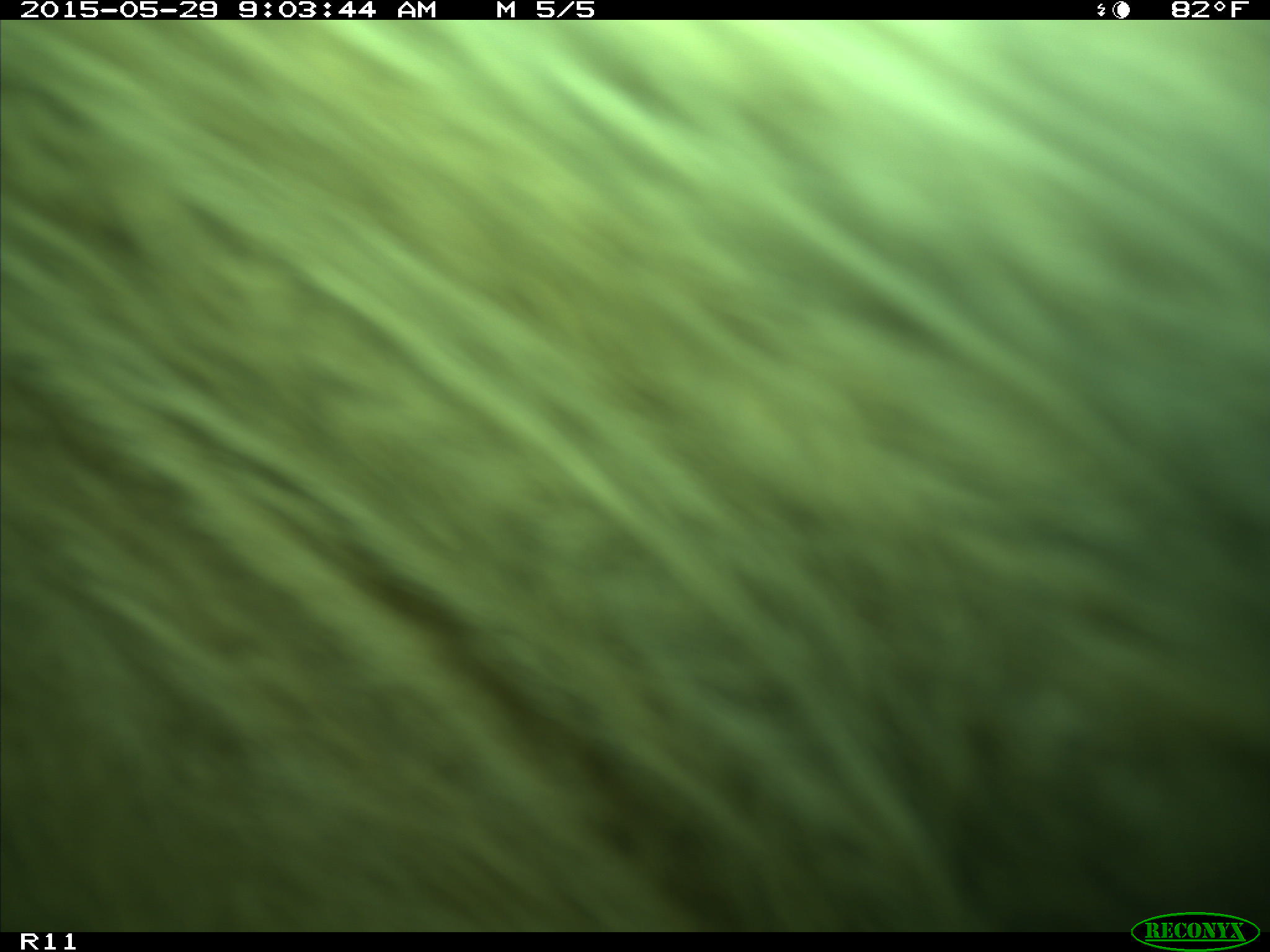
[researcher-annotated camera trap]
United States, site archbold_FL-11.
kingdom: Animalia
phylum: Chordata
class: Mammalia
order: Artiodactyla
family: Bovidae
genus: Bos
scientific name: Bos taurus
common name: domestic cow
Bos taurus (domestic cow).